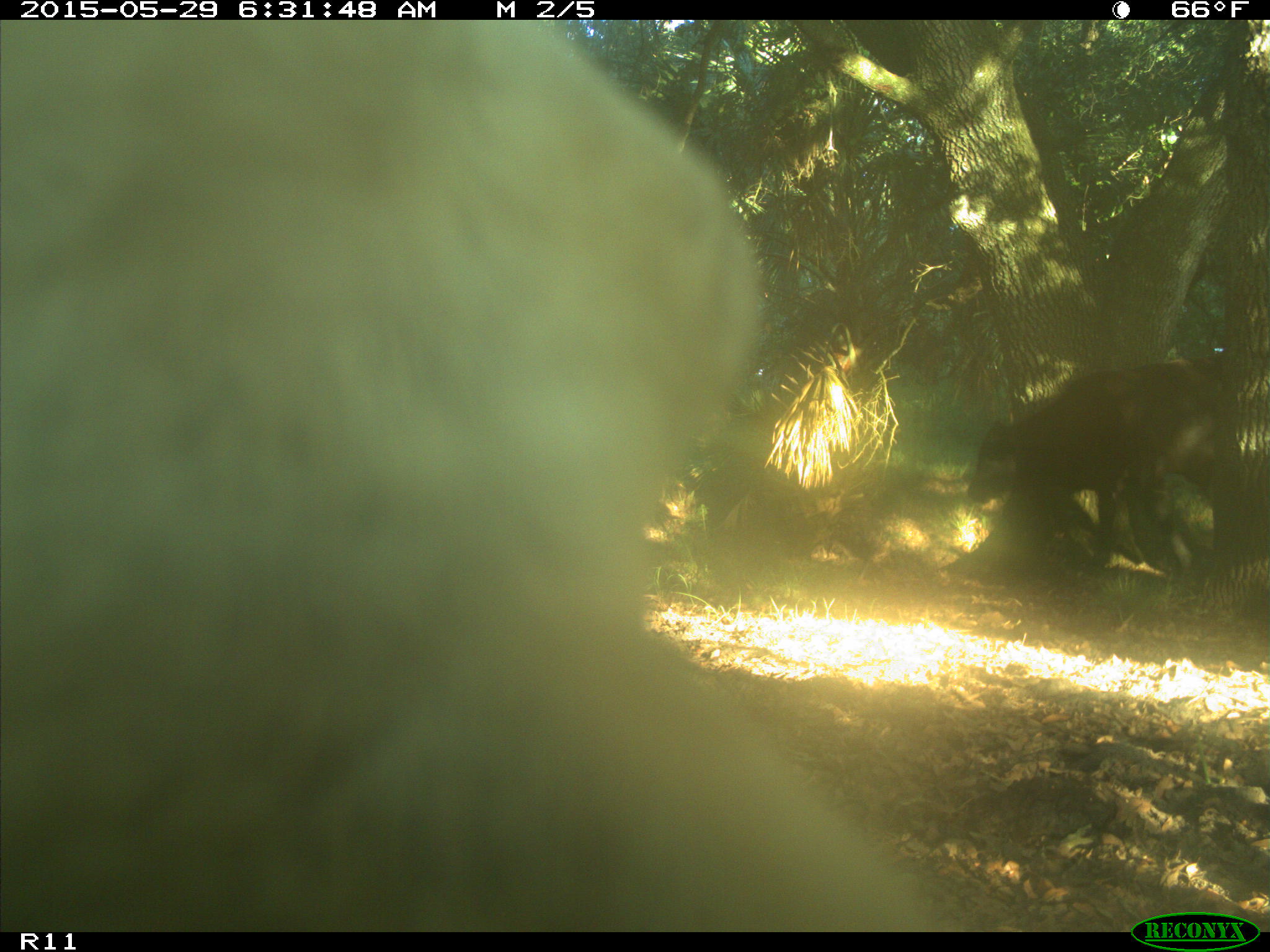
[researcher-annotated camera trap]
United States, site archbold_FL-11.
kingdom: Animalia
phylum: Chordata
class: Mammalia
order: Artiodactyla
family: Bovidae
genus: Bos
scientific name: Bos taurus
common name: domestic cow